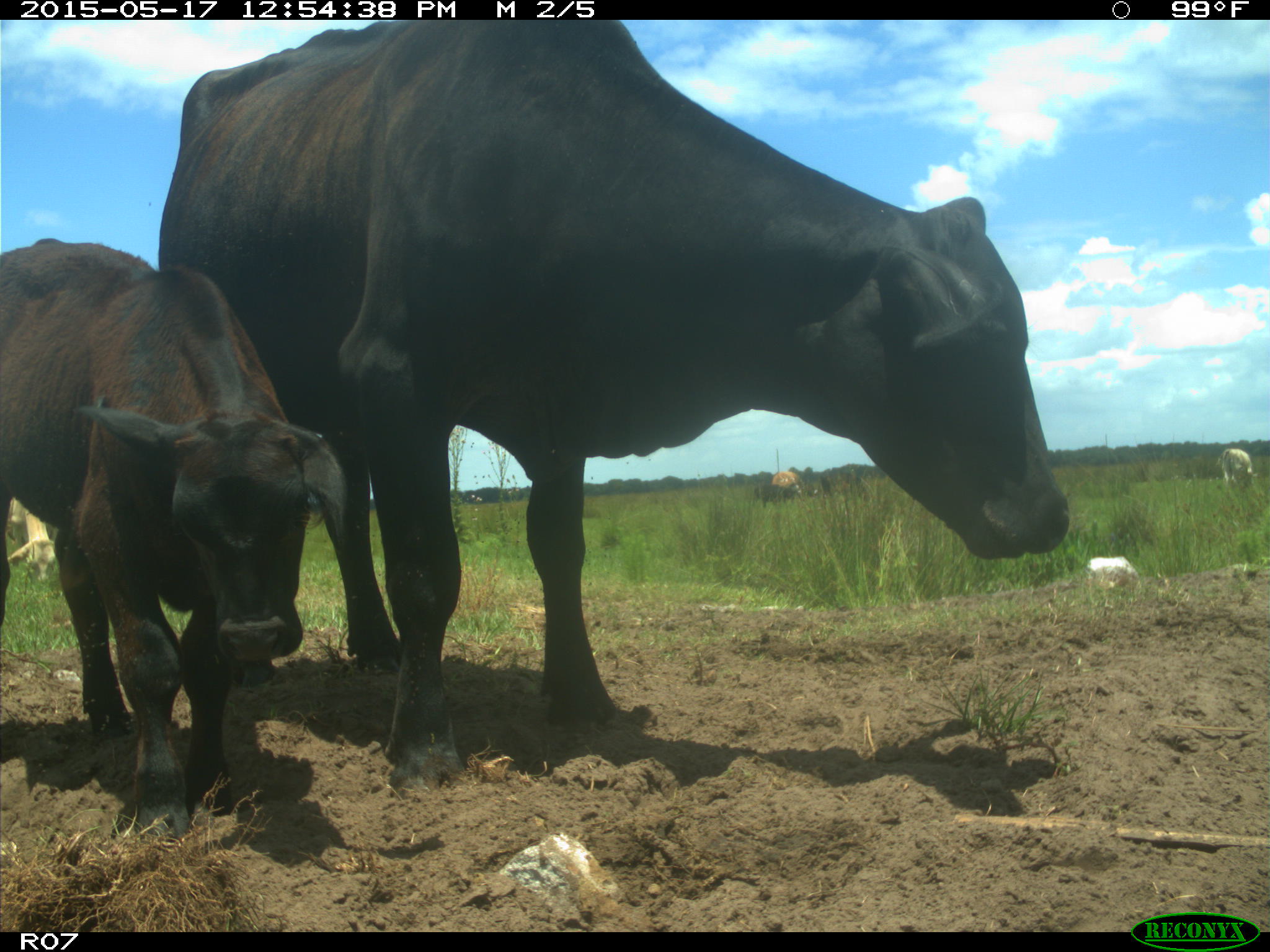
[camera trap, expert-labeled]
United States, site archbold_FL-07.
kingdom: Animalia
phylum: Chordata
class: Mammalia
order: Artiodactyla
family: Bovidae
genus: Bos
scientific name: Bos taurus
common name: domestic cow